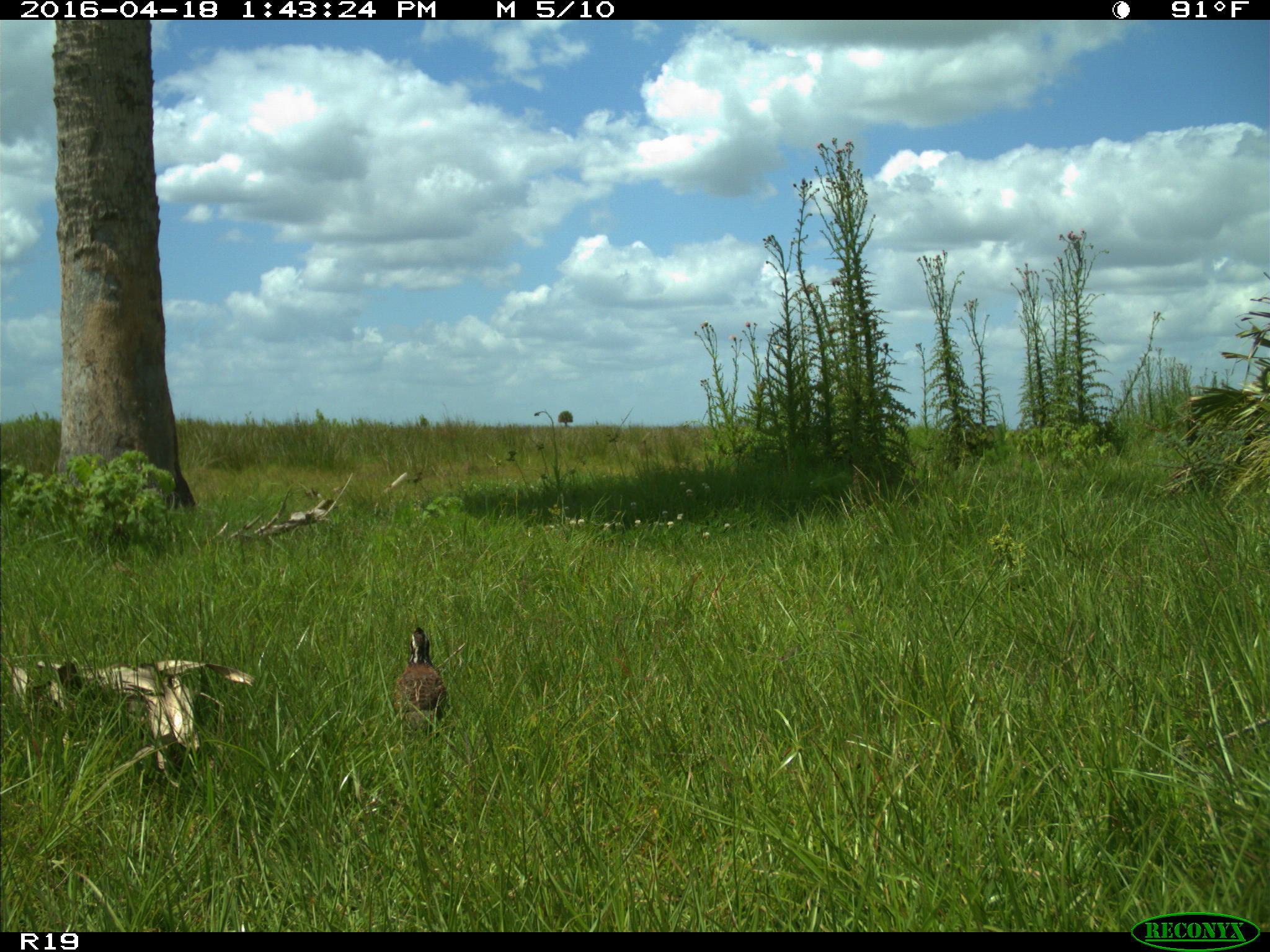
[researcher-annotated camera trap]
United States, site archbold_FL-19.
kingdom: Animalia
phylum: Chordata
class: Aves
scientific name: Aves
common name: birds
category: unidentified bird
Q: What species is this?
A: Unidentified bird (birds) (Aves).